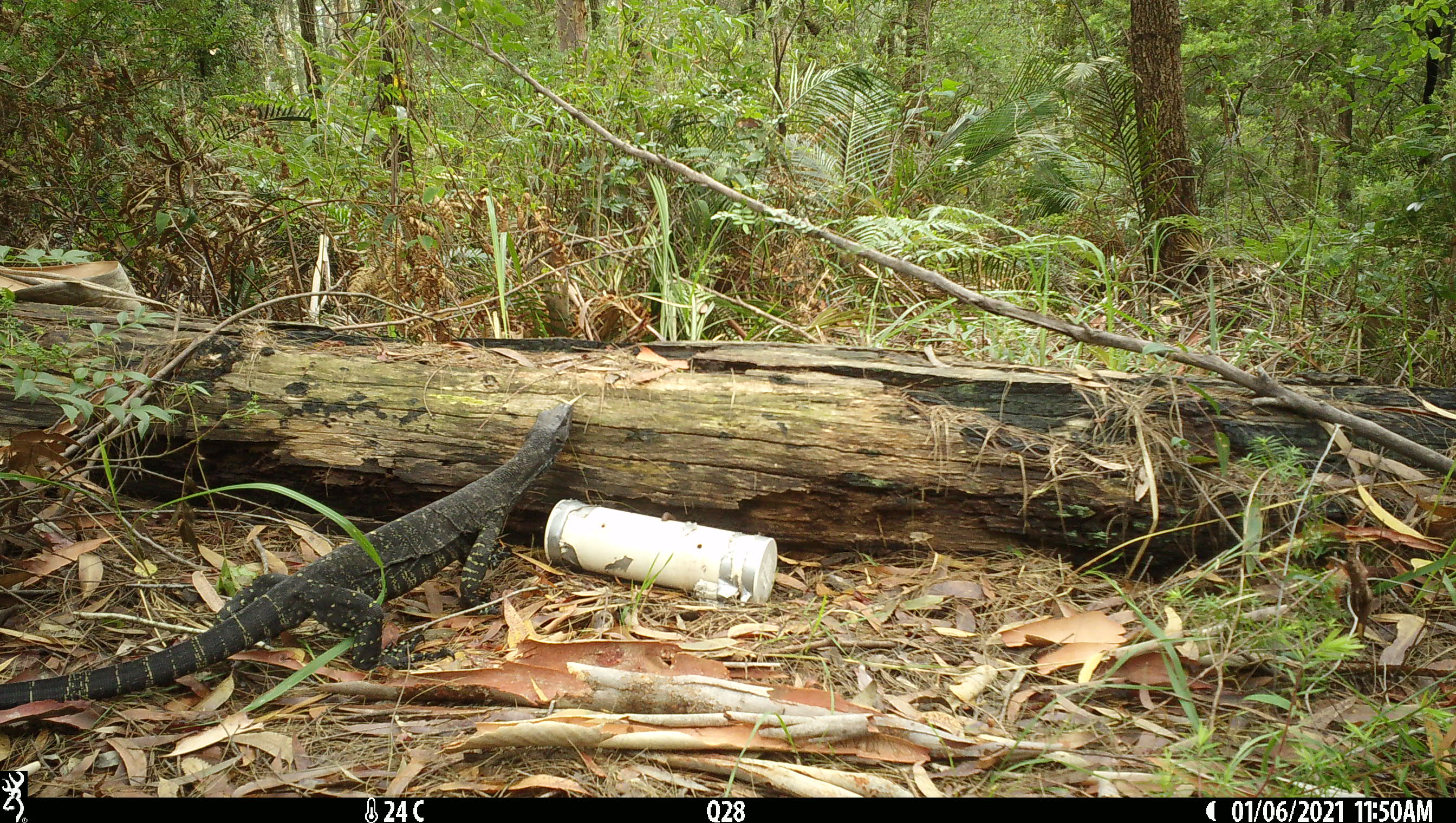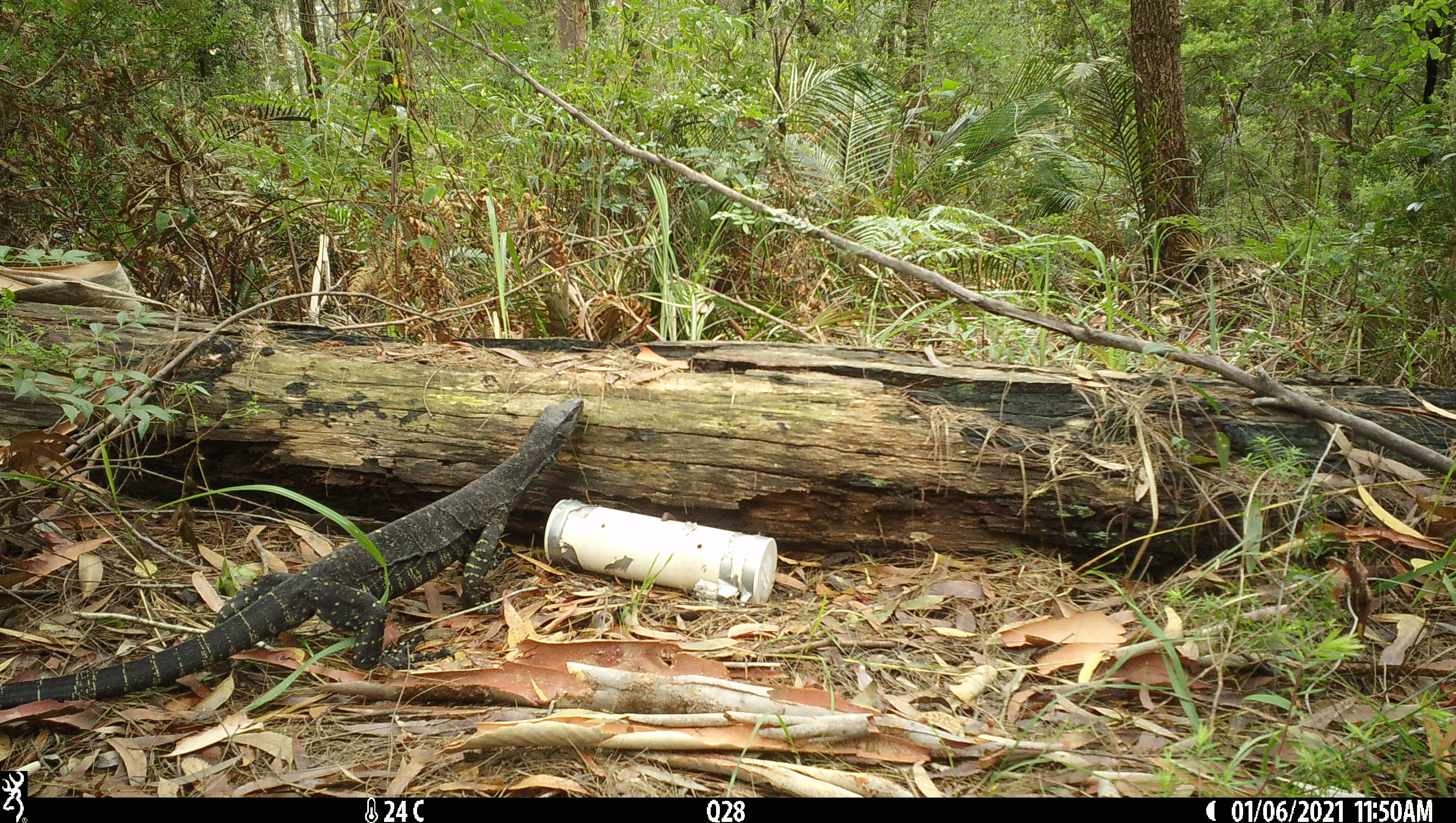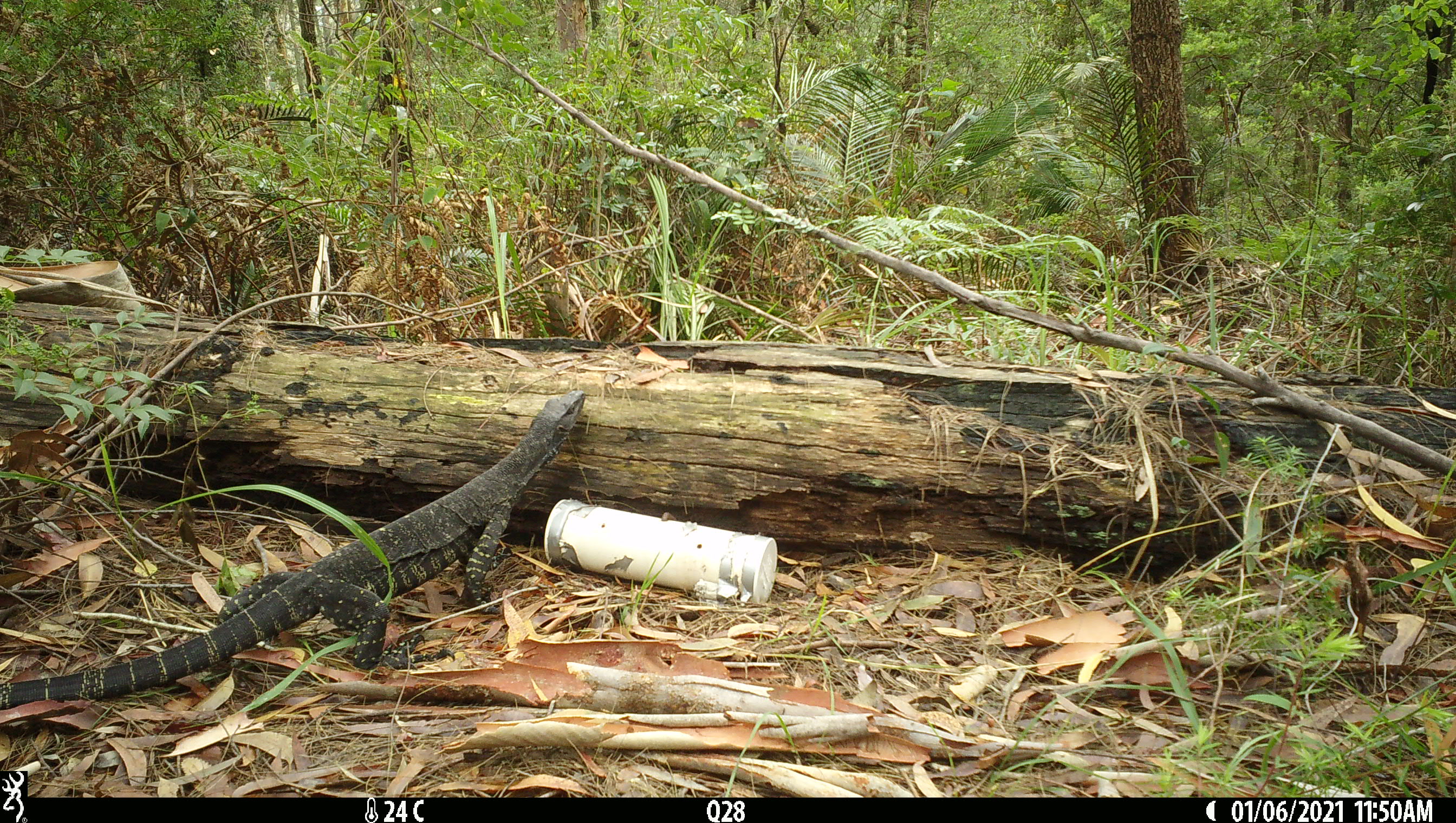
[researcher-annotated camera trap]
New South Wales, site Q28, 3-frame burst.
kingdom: Animalia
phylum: Chordata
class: Reptilia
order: Squamata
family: Varanidae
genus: Varanus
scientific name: Varanus varius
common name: lace monitor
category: goanna